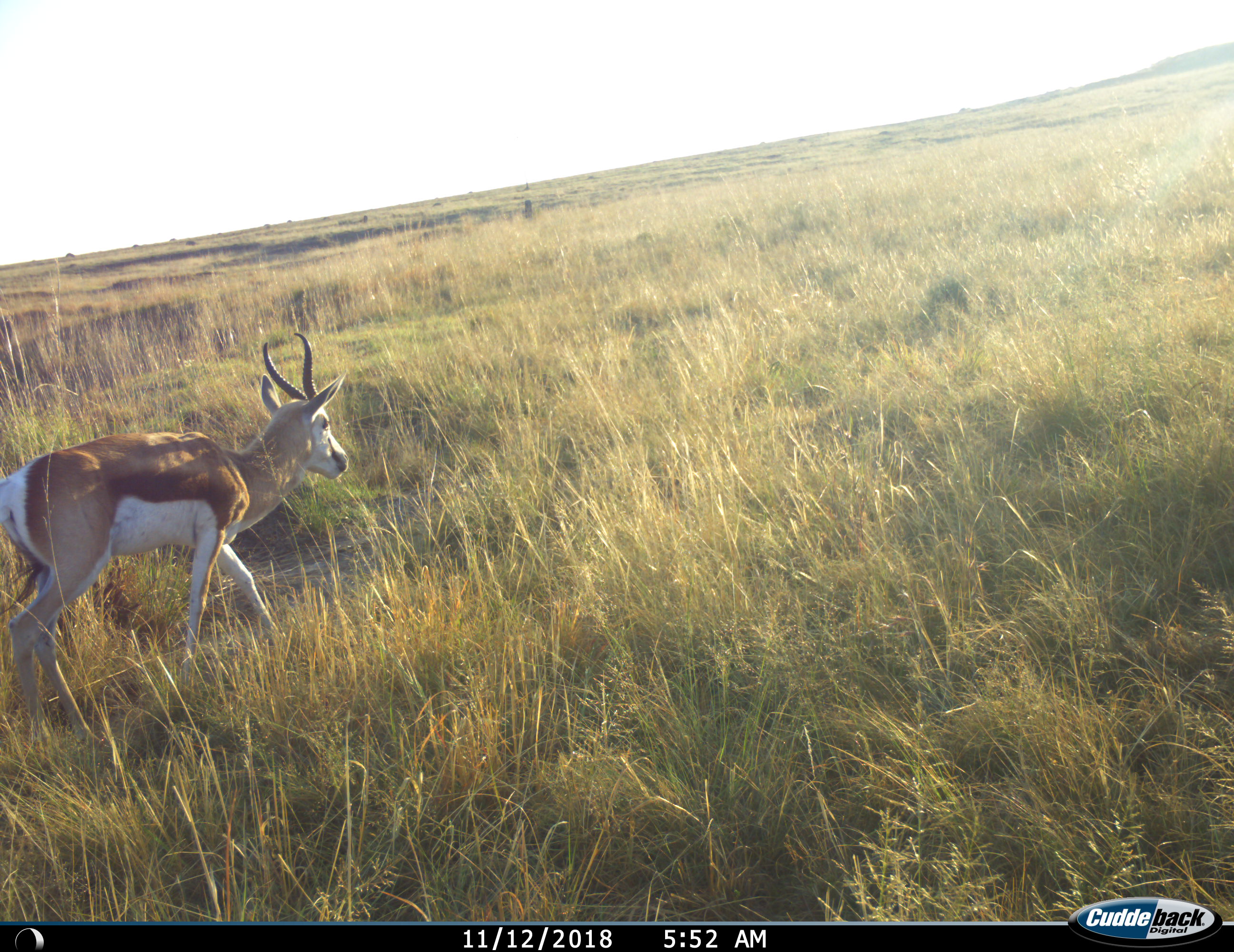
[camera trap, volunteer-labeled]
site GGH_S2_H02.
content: unidentified animal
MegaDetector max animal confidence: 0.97